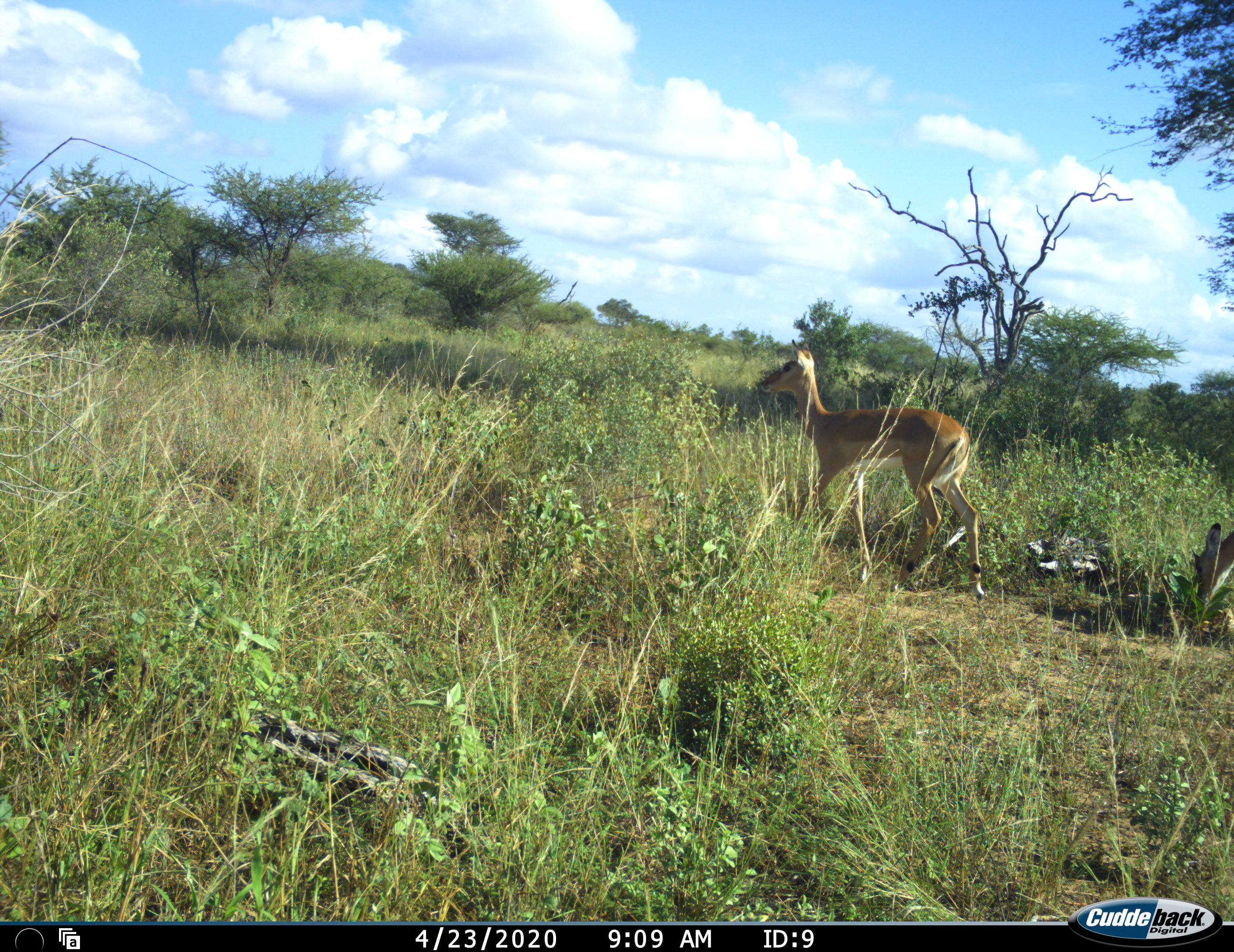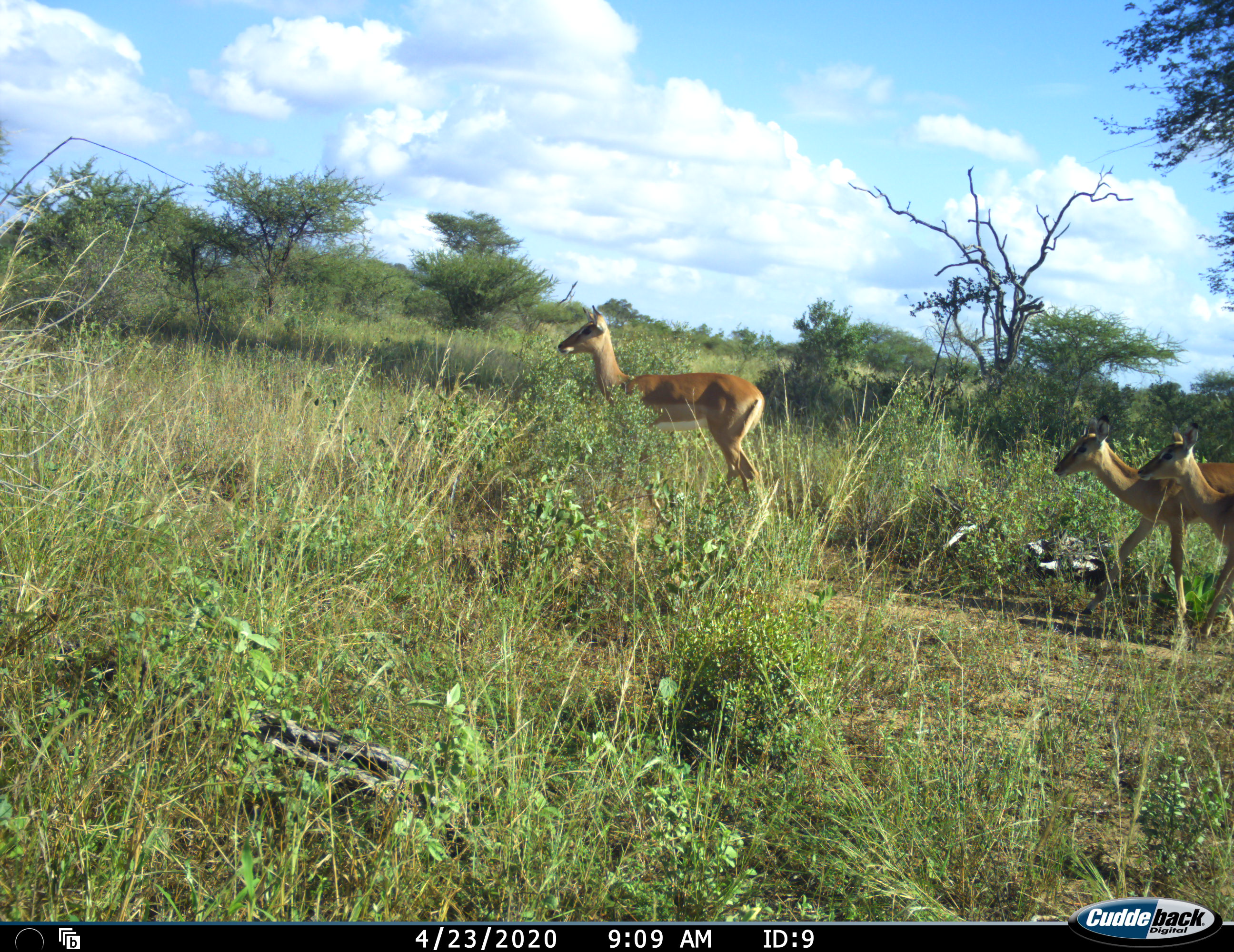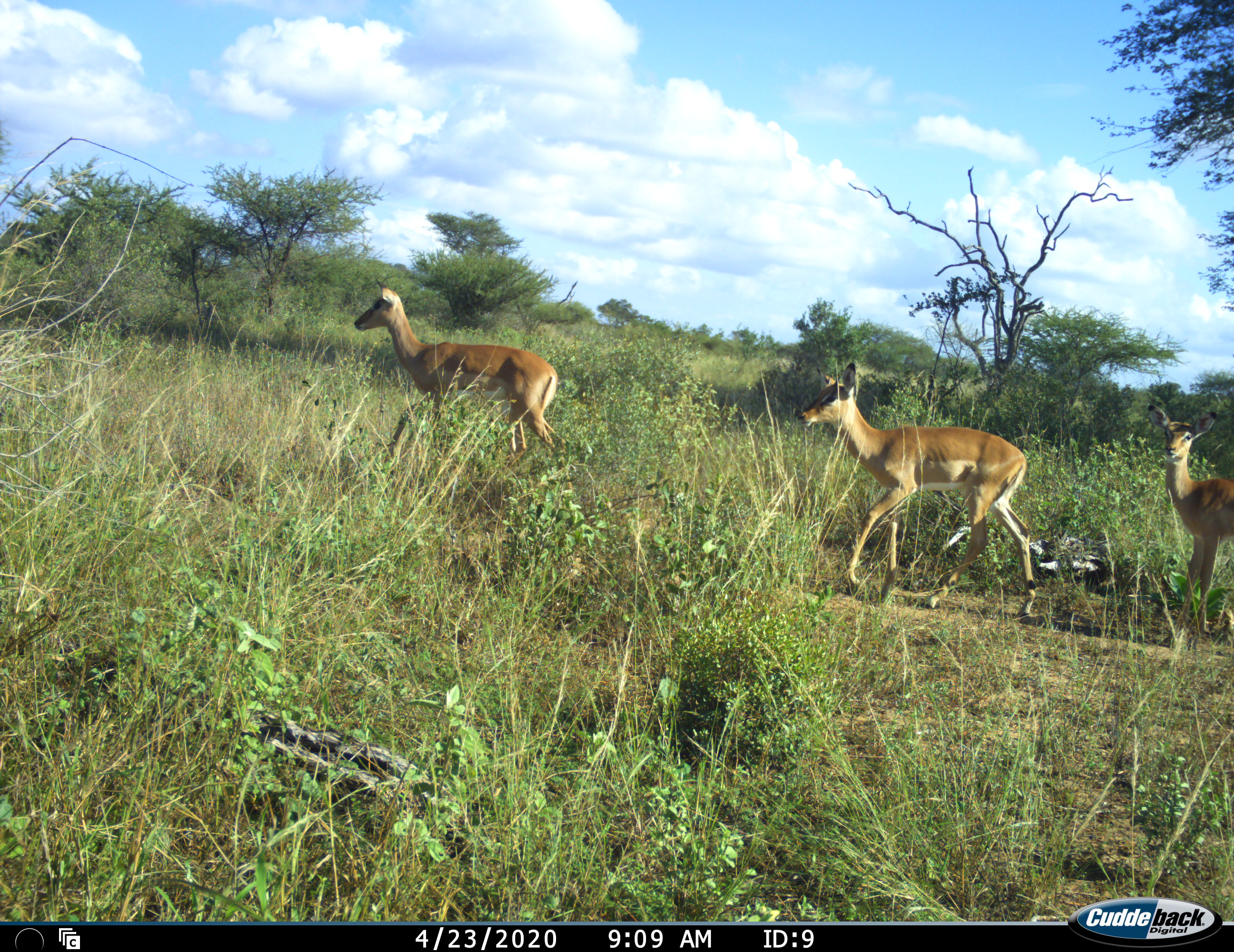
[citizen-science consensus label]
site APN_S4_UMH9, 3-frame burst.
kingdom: Animalia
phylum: Chordata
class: Mammalia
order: Artiodactyla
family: Bovidae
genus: Aepyceros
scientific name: Aepyceros melampus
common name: impala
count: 3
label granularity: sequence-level